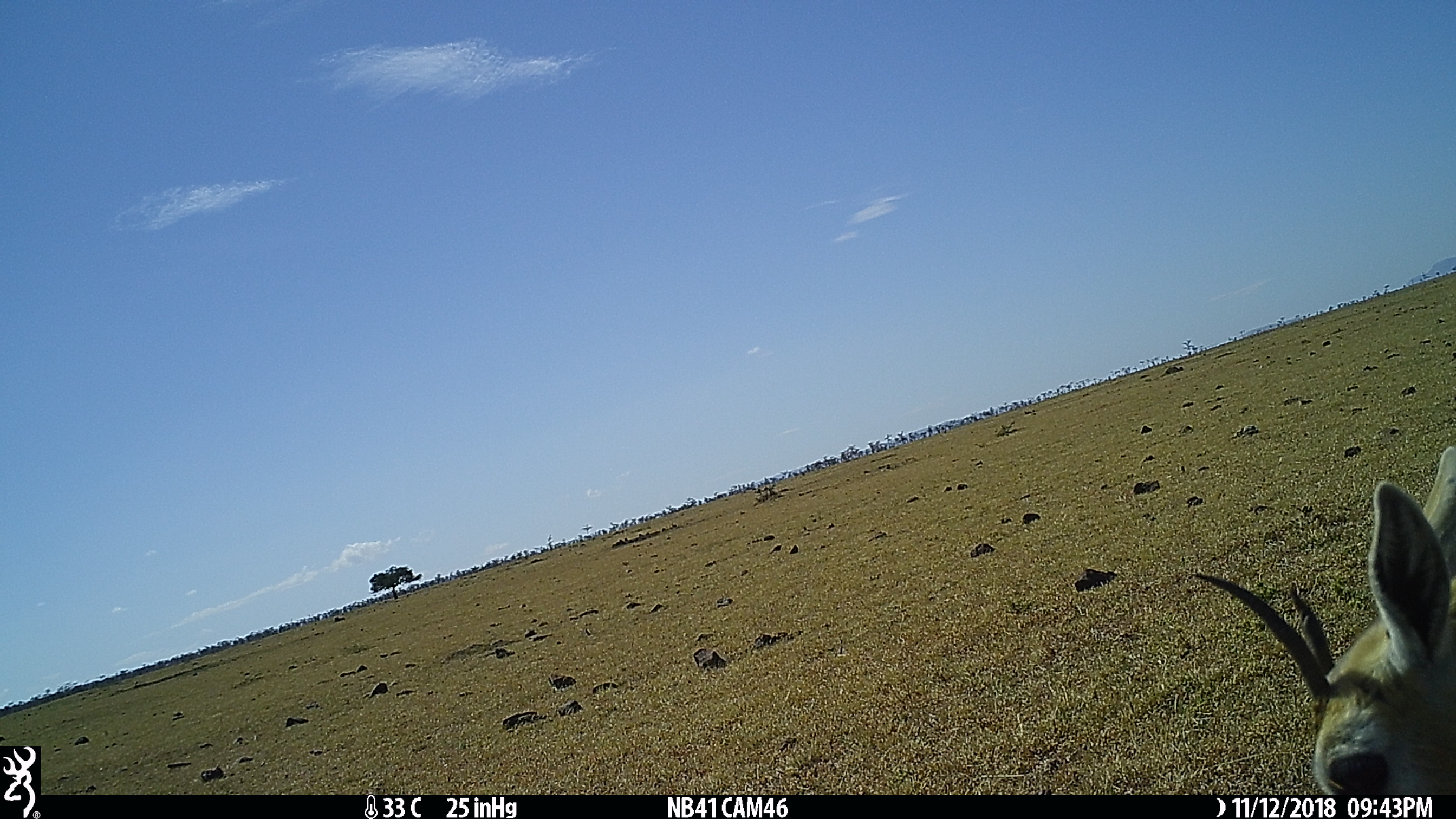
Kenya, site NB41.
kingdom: Animalia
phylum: Chordata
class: Mammalia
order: Artiodactyla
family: Bovidae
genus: Eudorcas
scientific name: Eudorcas thomsonii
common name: thomon's gazelle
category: gazelle thomsons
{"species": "gazelle thomsons (thomon's gazelle) (Eudorcas thomsonii)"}